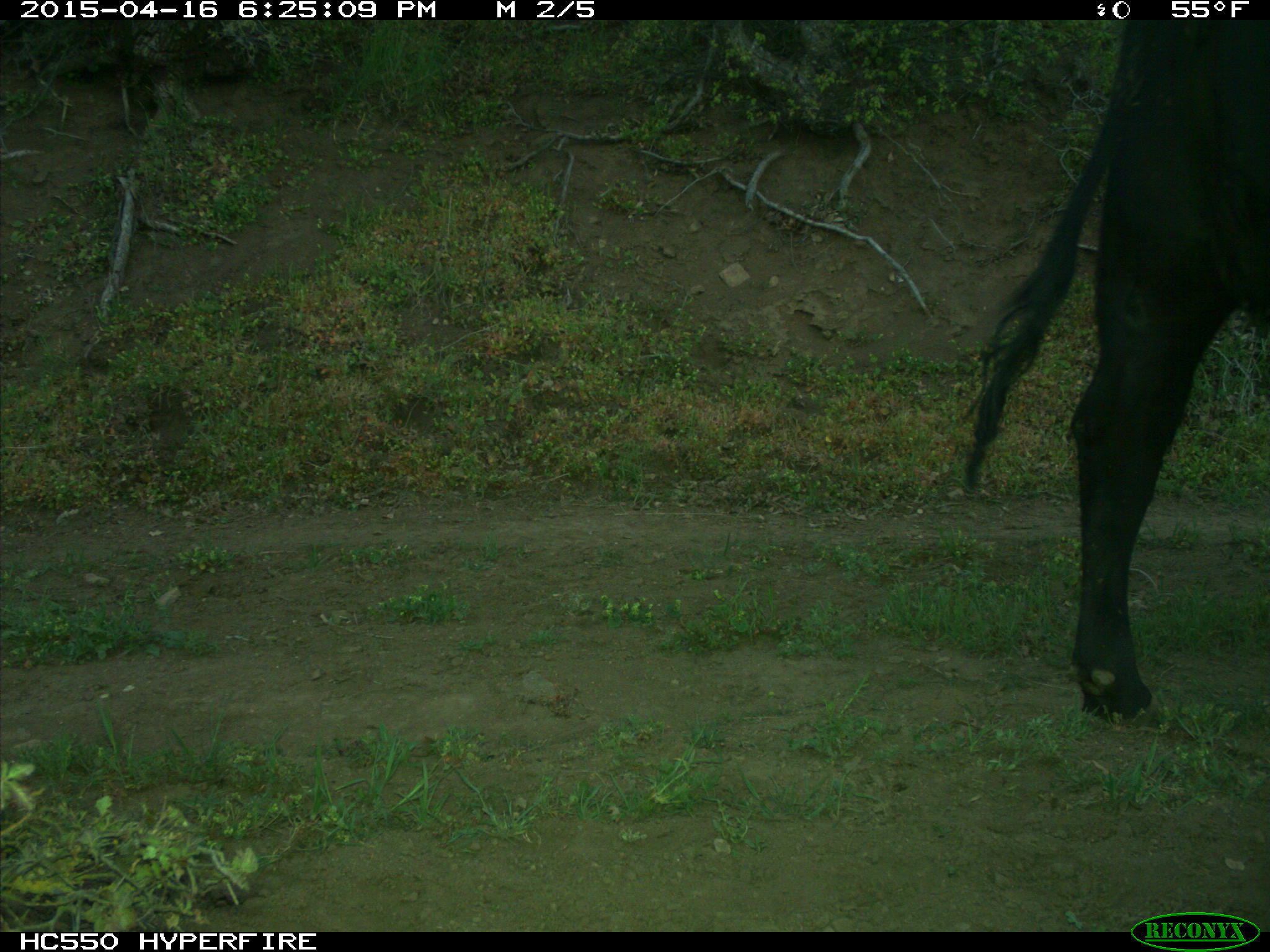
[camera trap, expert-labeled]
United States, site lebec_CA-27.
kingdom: Animalia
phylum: Chordata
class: Mammalia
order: Artiodactyla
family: Bovidae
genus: Bos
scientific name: Bos taurus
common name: domestic cow